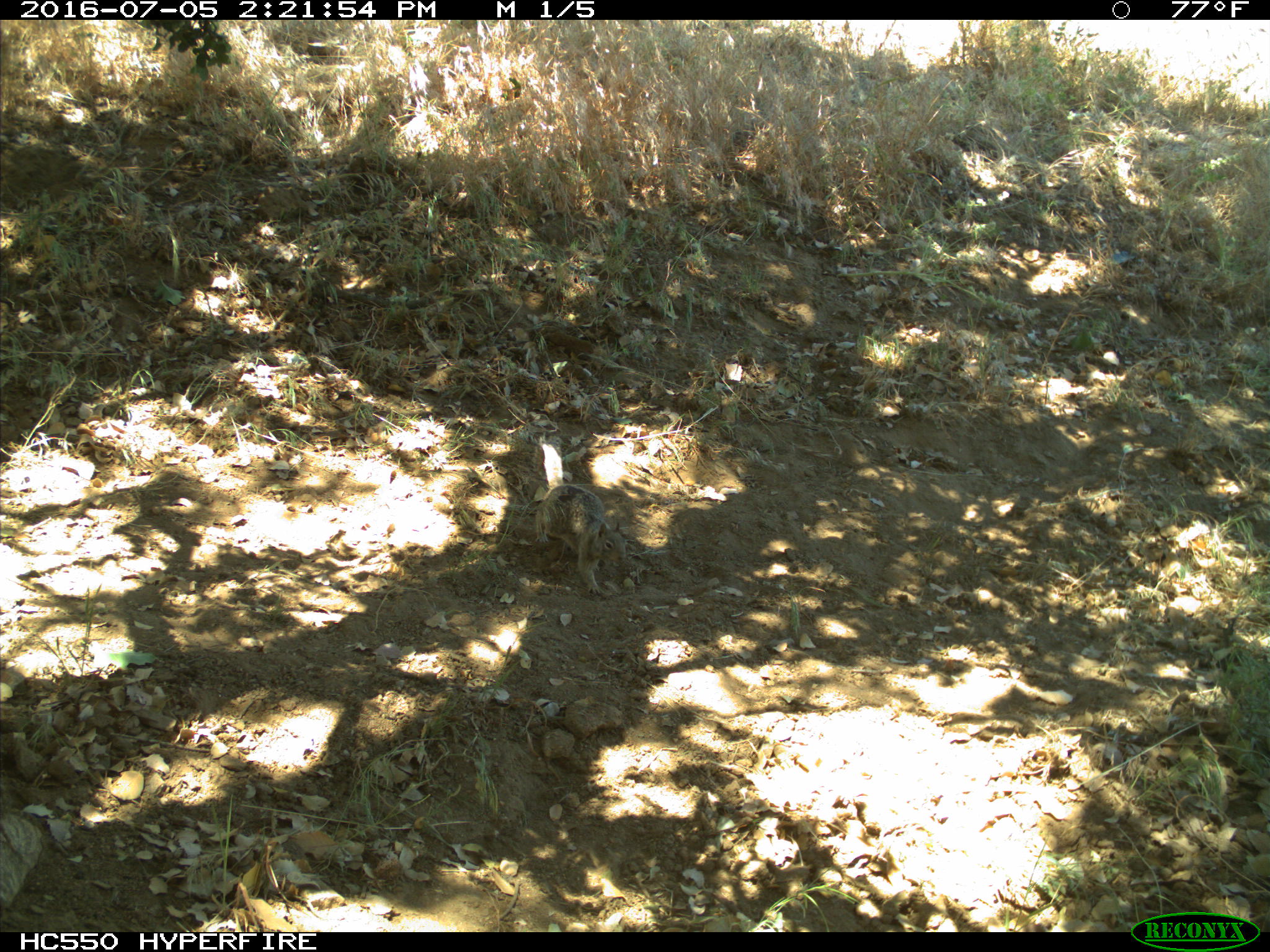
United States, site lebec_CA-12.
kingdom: Animalia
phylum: Chordata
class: Mammalia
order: Rodentia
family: Sciuridae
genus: Otospermophilus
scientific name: Otospermophilus beecheyi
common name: california ground squirrel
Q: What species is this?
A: Otospermophilus beecheyi (california ground squirrel).